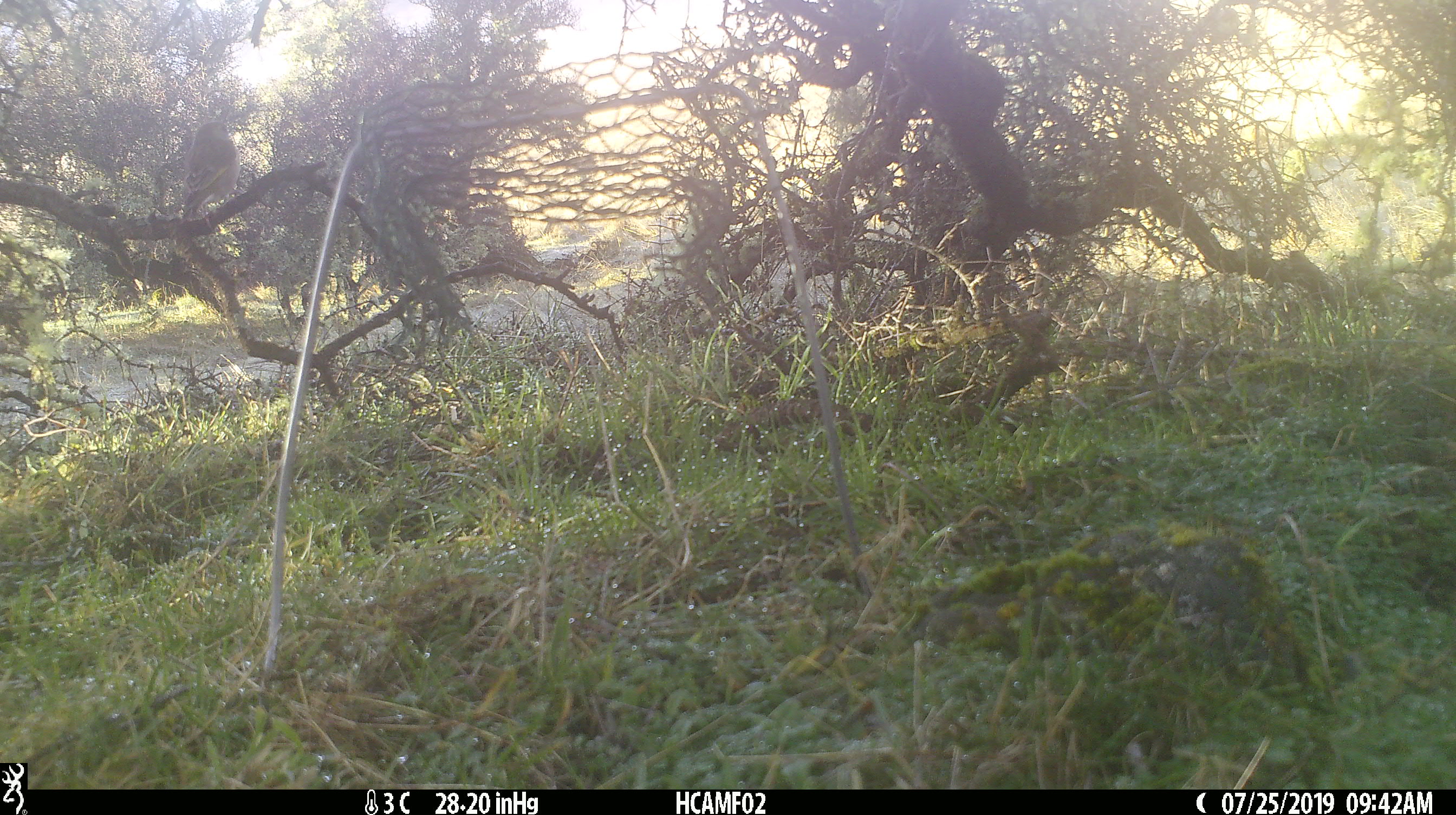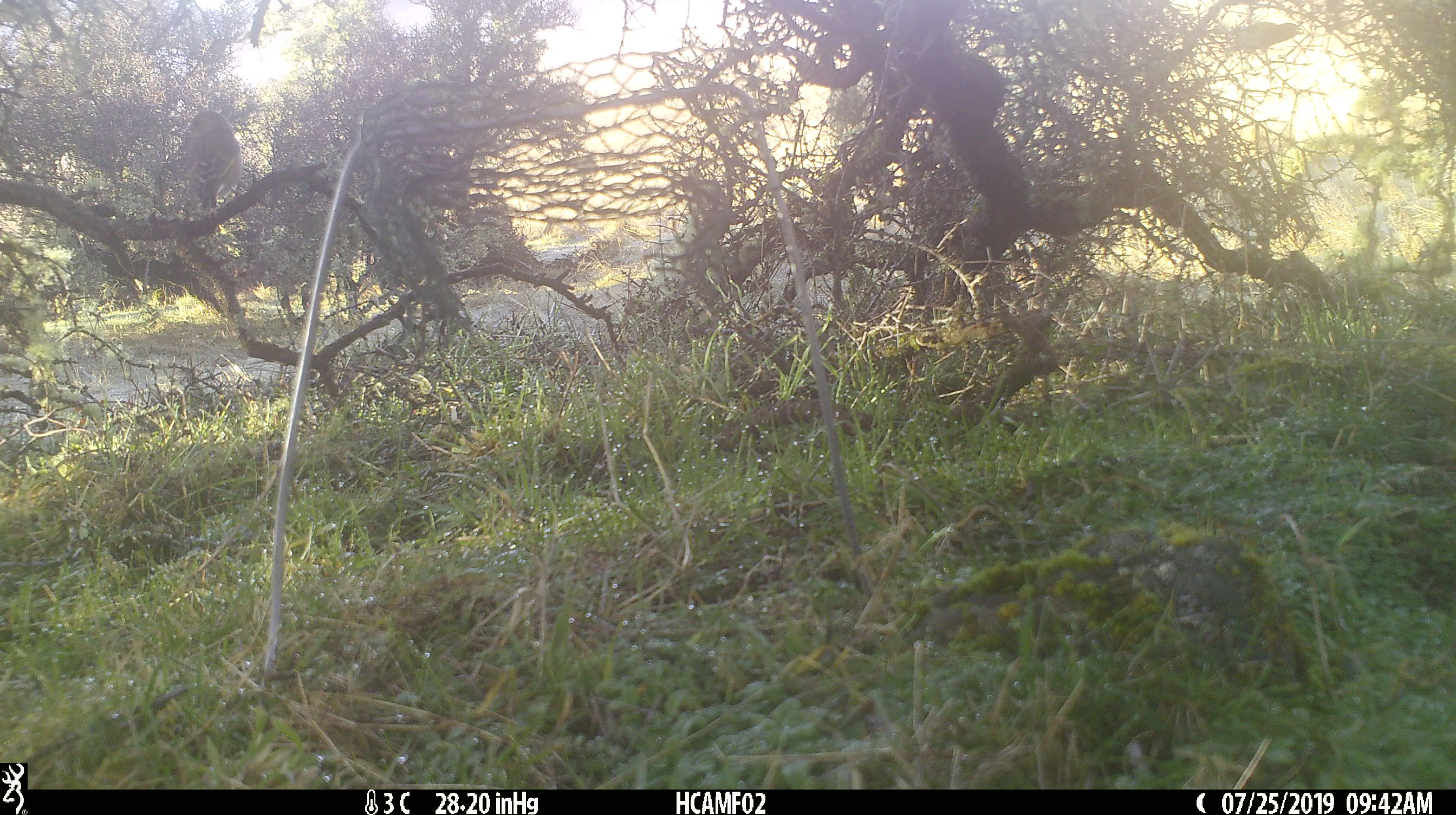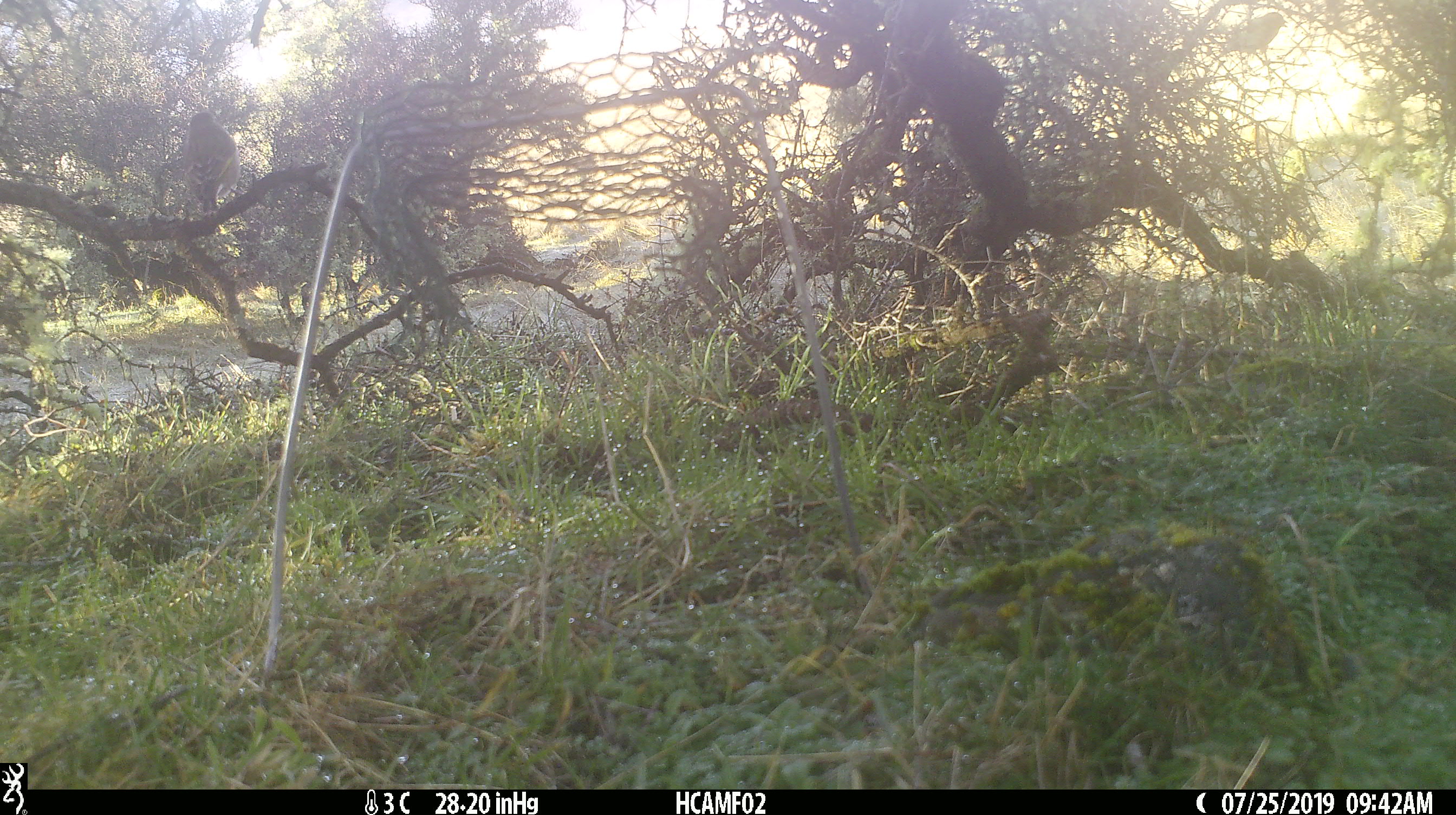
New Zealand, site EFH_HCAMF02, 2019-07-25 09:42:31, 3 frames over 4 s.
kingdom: Animalia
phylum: Chordata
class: Aves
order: Passeriformes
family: Fringillidae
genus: Chloris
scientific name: Chloris chloris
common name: greenfinch